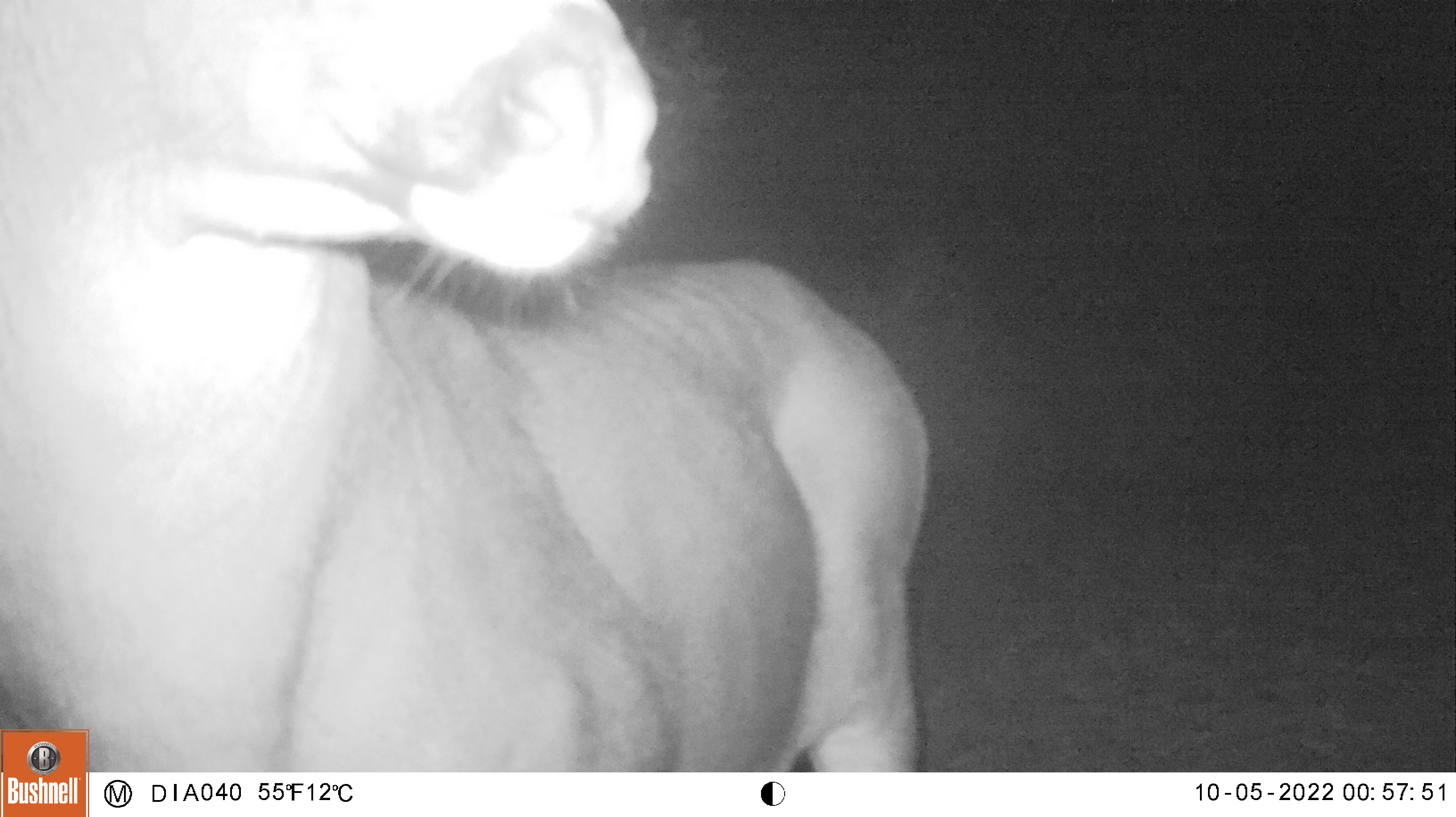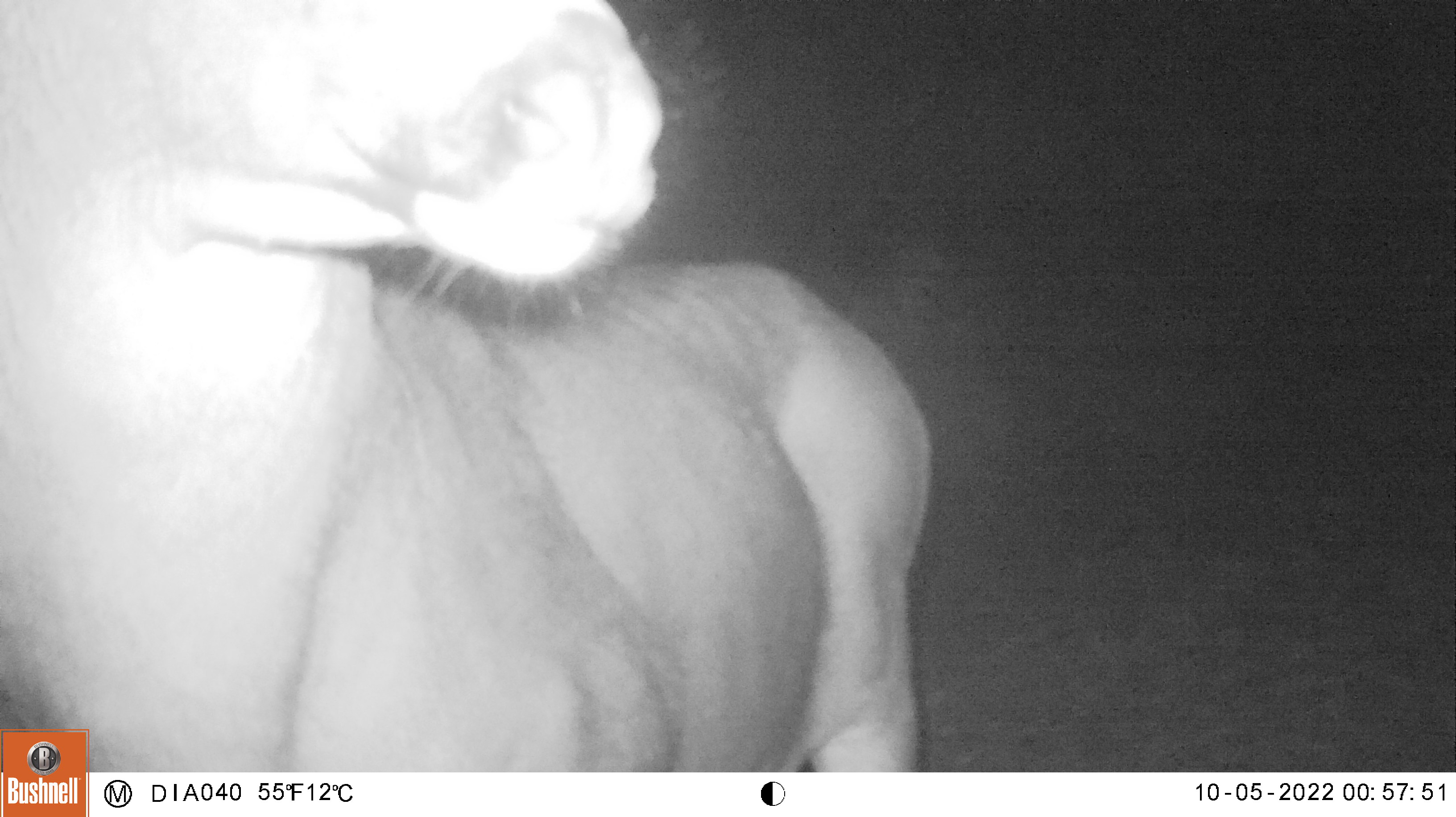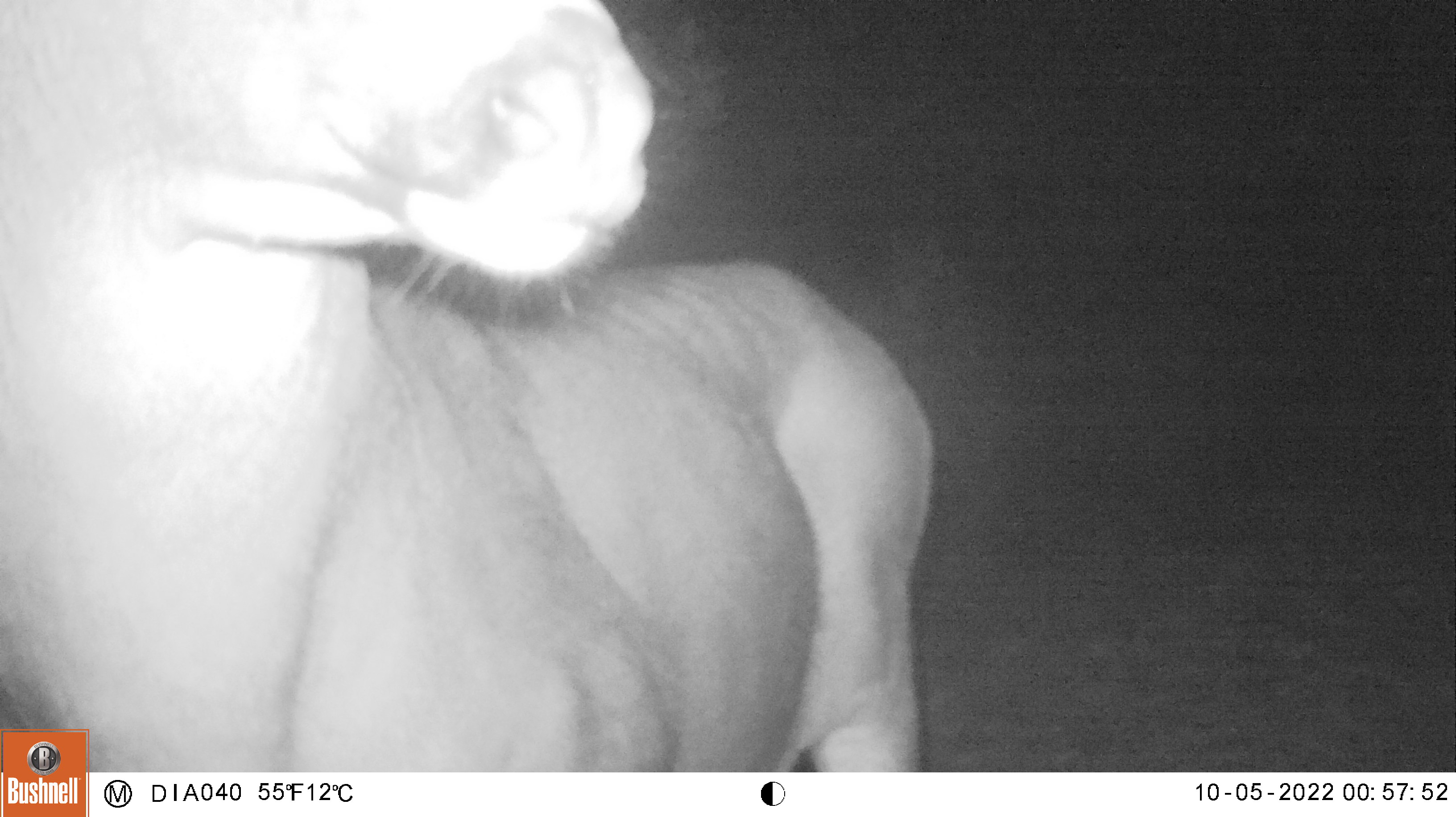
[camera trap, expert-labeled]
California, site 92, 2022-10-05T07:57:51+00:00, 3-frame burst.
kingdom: Animalia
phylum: Chordata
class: Mammalia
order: Artiodactyla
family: Cervidae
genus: Odocoileus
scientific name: Odocoileus hemionus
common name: mule deer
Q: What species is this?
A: Mule deer (Odocoileus hemionus).